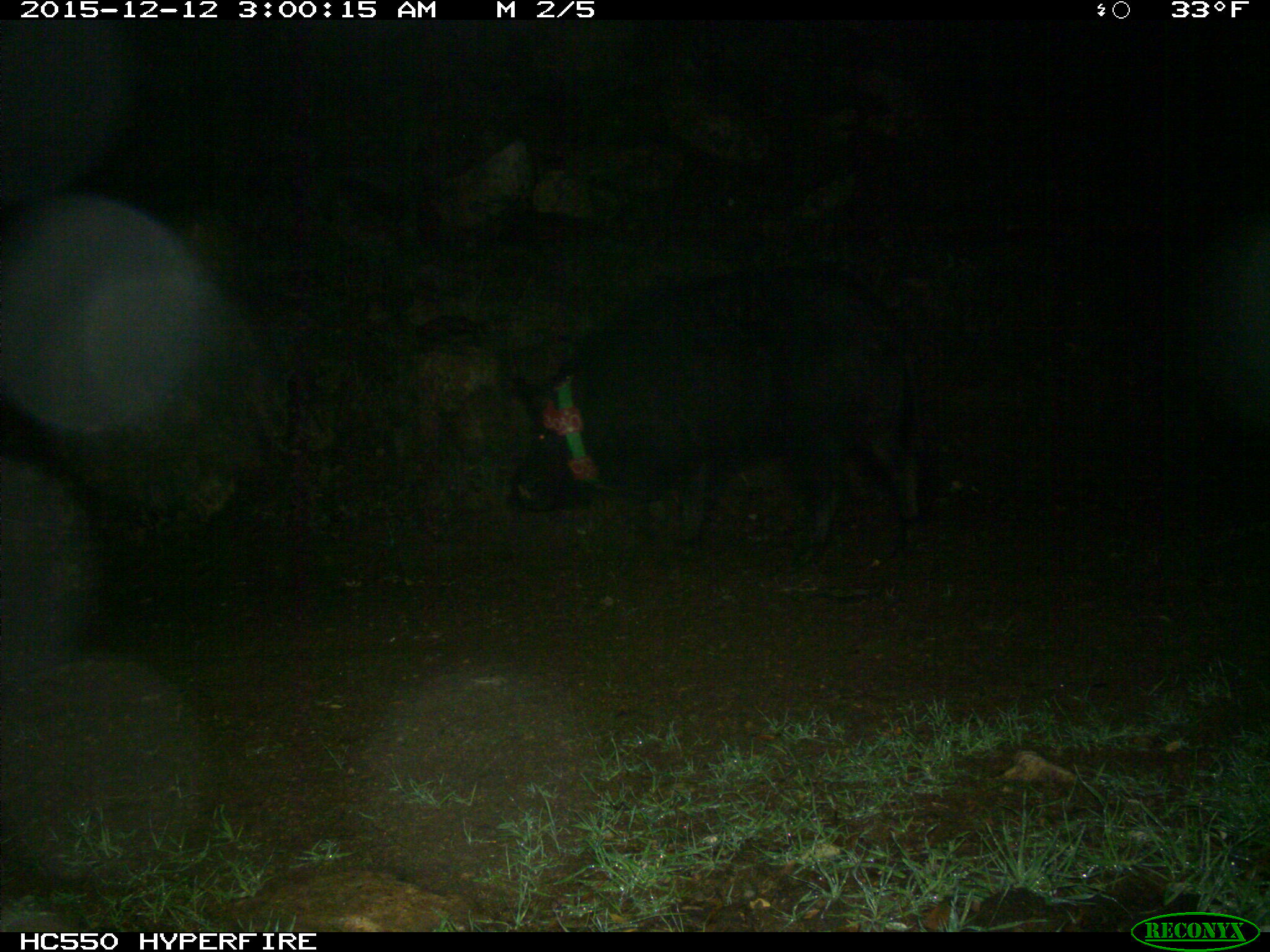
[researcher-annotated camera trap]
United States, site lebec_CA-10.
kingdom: Animalia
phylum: Chordata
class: Mammalia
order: Artiodactyla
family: Suidae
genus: Sus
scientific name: Sus scrofa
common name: wild boar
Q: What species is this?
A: Sus scrofa (wild boar).